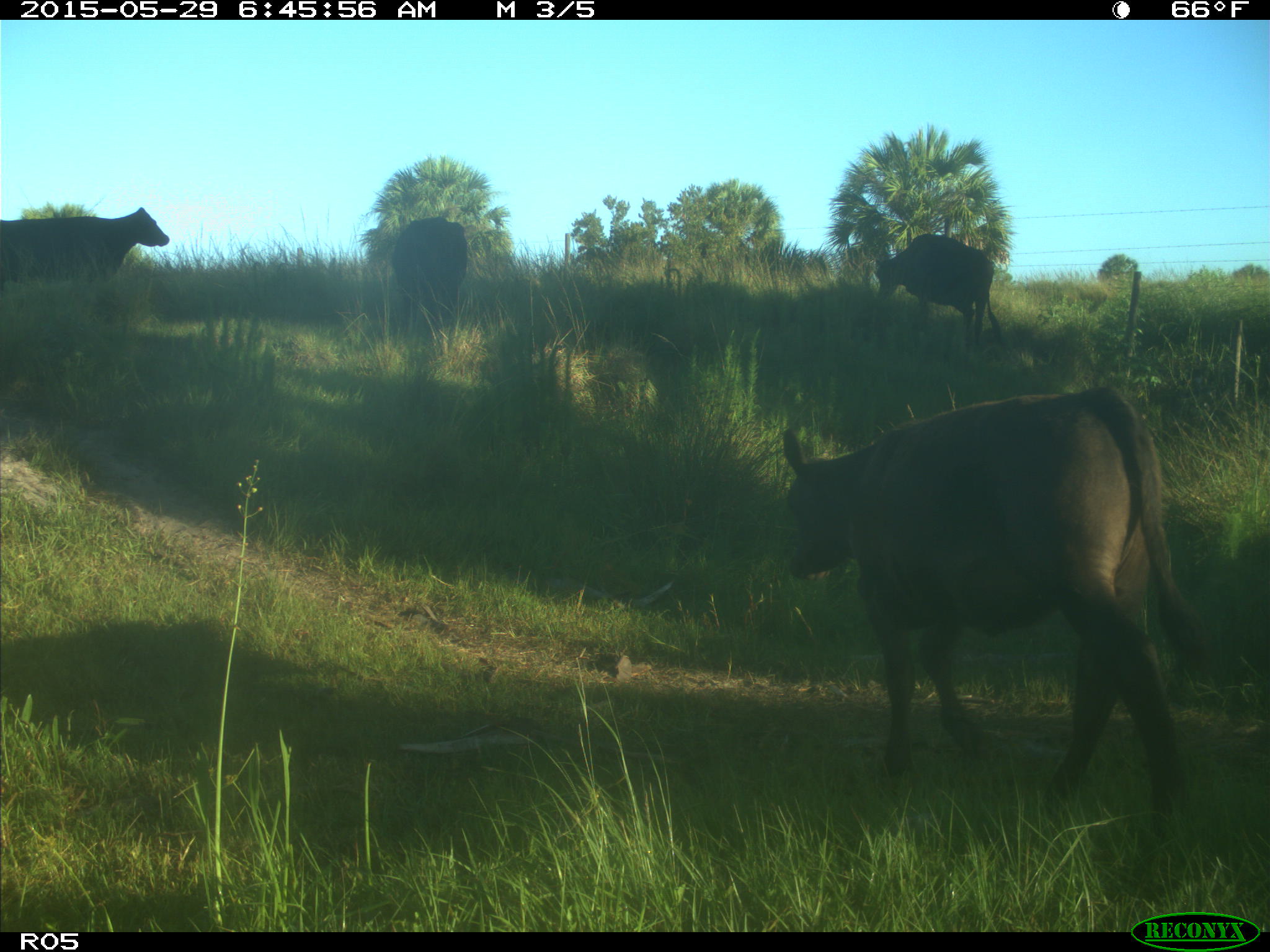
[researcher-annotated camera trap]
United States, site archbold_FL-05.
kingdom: Animalia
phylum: Chordata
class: Mammalia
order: Artiodactyla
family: Bovidae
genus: Bos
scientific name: Bos taurus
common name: domestic cow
Bos taurus (domestic cow).